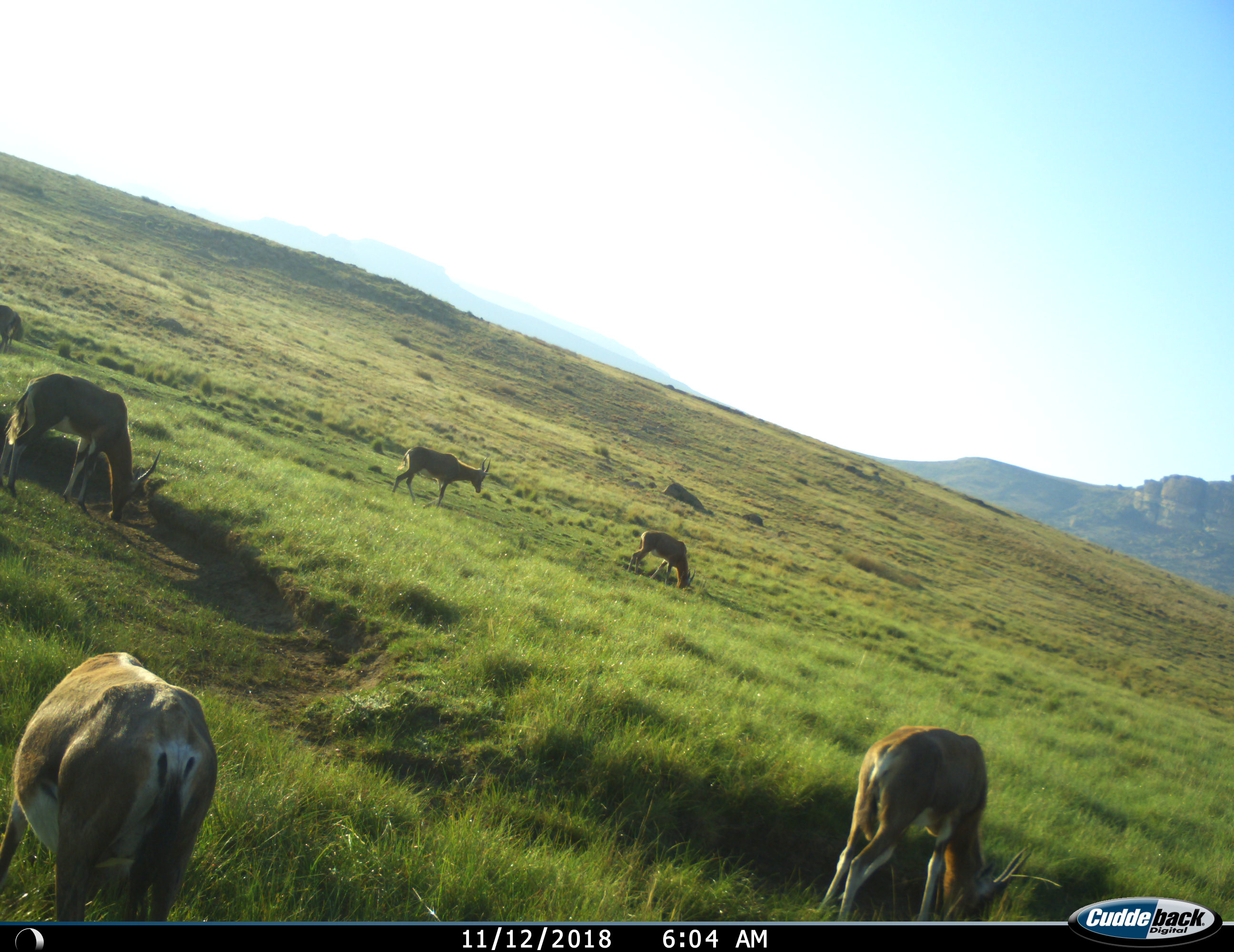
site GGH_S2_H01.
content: unidentified animal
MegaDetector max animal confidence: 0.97